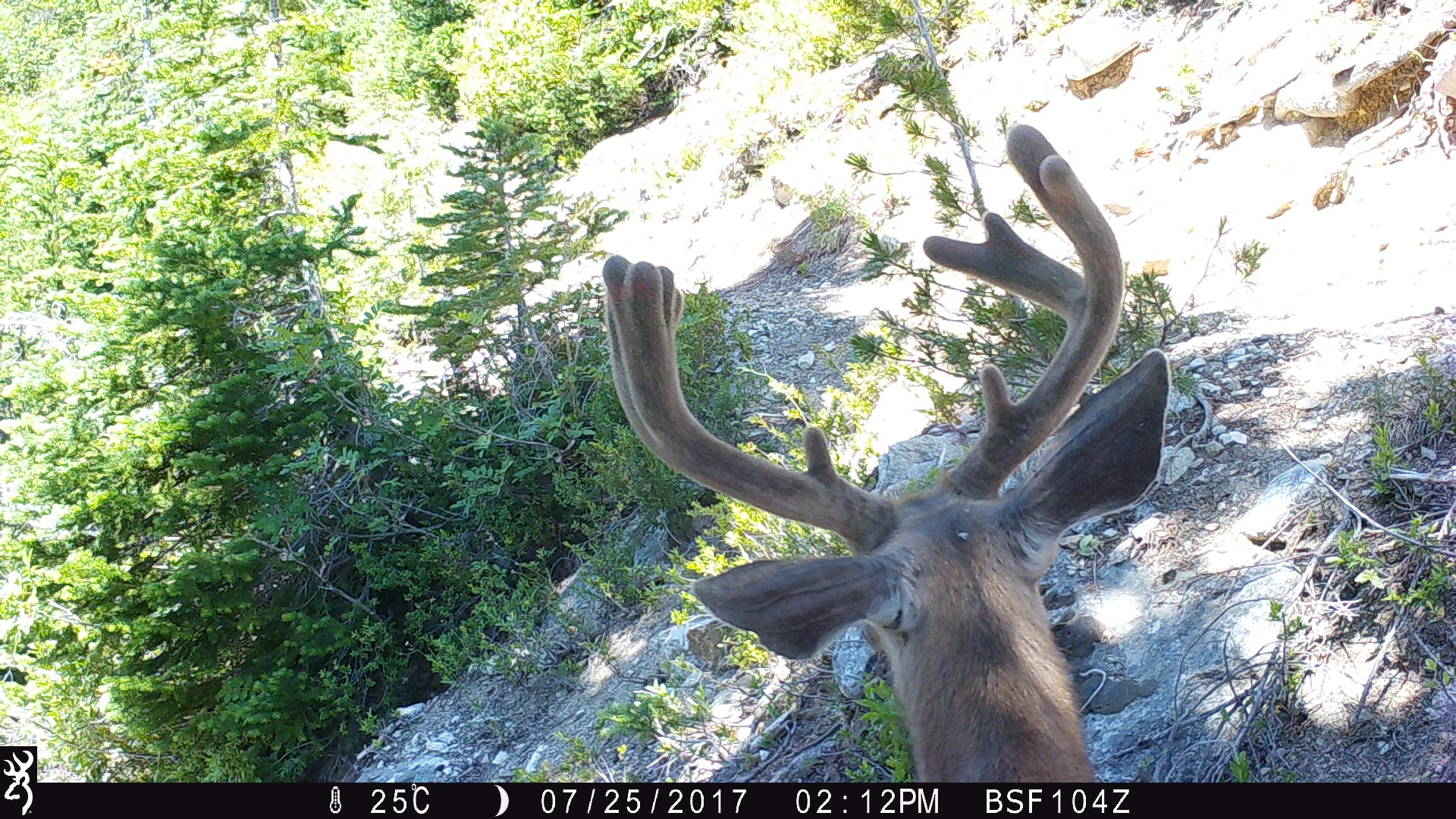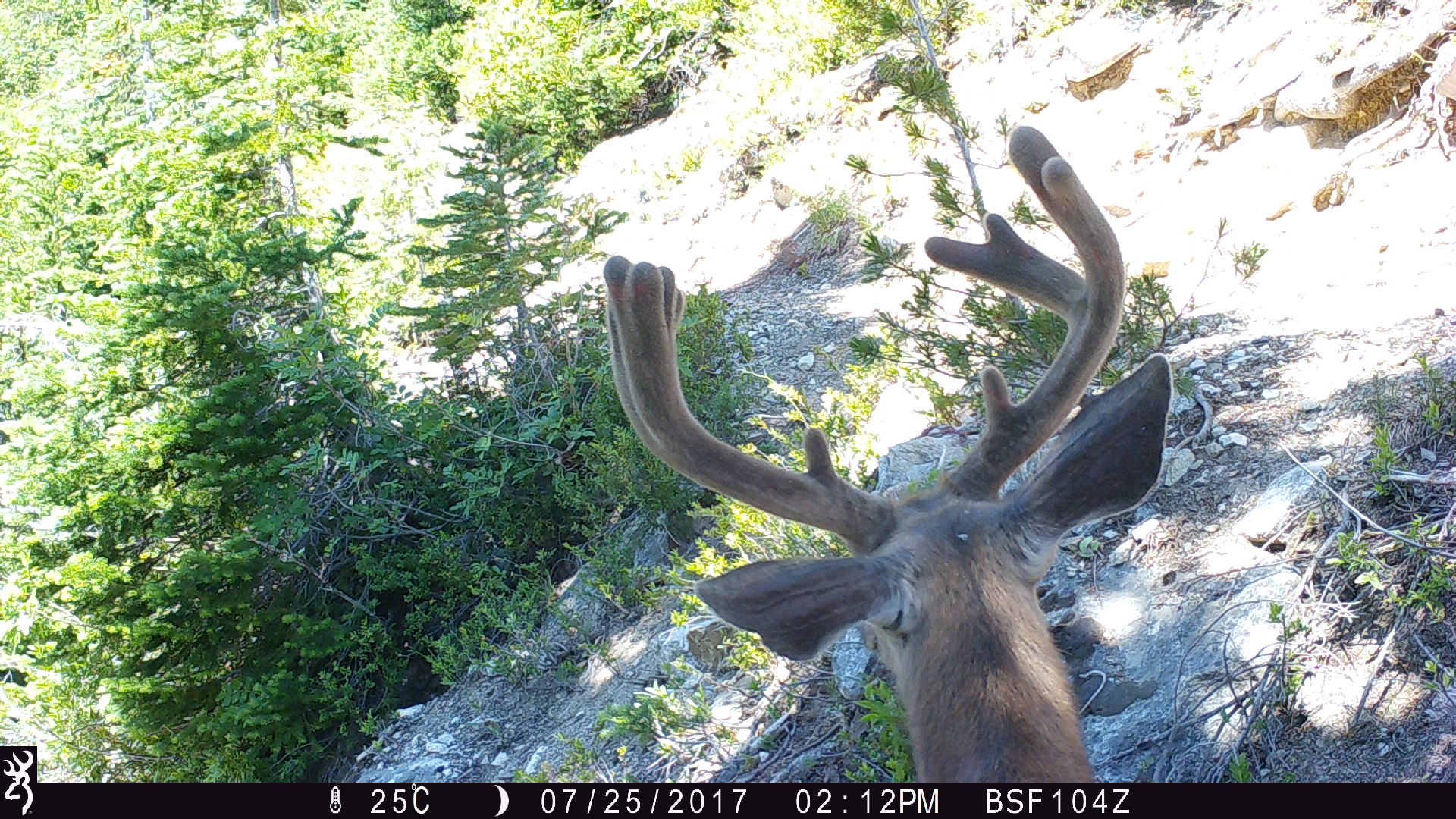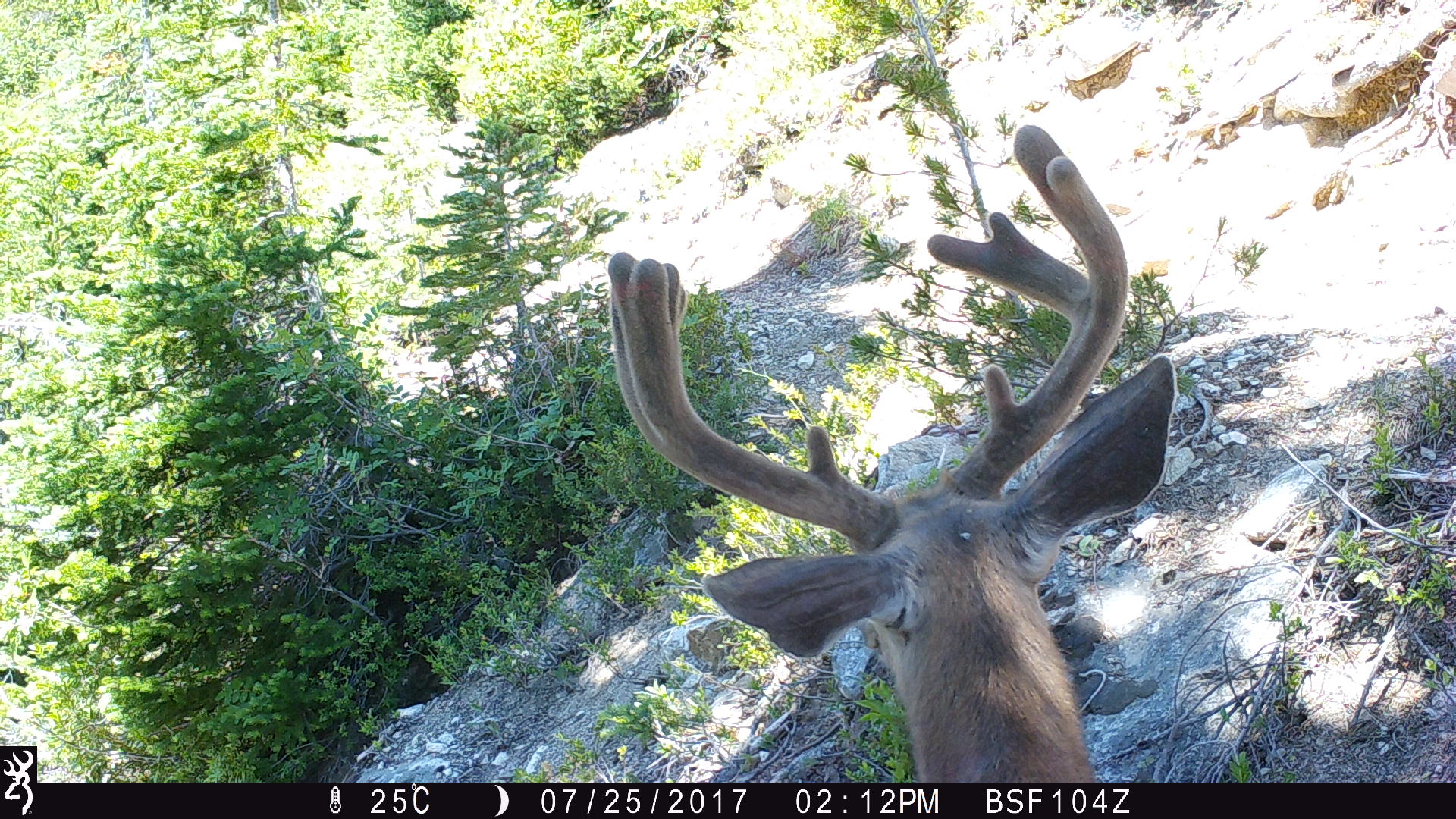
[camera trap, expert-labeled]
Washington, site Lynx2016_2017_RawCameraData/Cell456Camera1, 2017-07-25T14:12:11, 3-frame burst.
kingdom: Animalia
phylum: Chordata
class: Mammalia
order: Artiodactyla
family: Cervidae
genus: Odocoileus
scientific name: Odocoileus hemionus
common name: mule deer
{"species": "Odocoileus hemionus (mule deer)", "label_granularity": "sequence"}